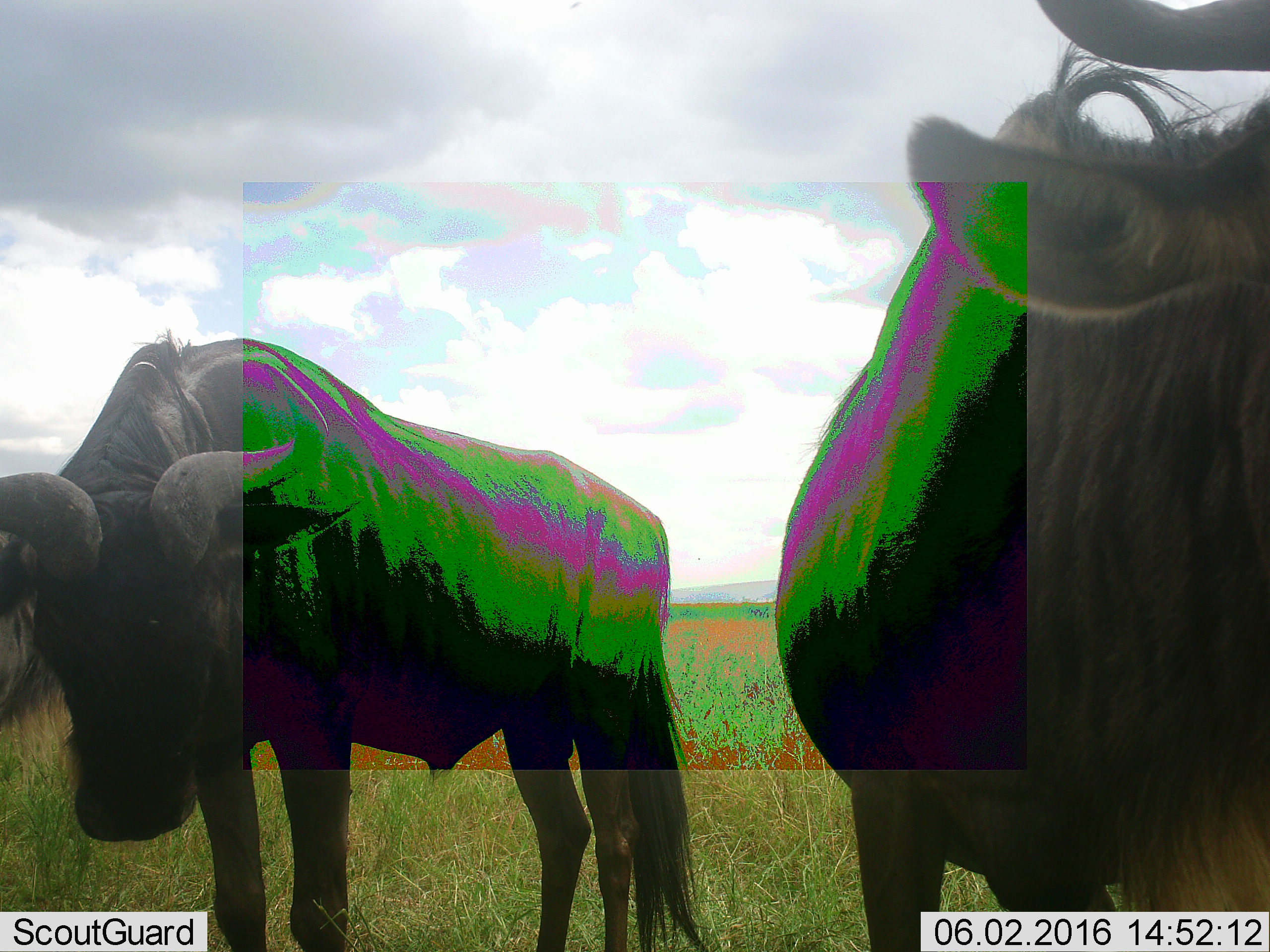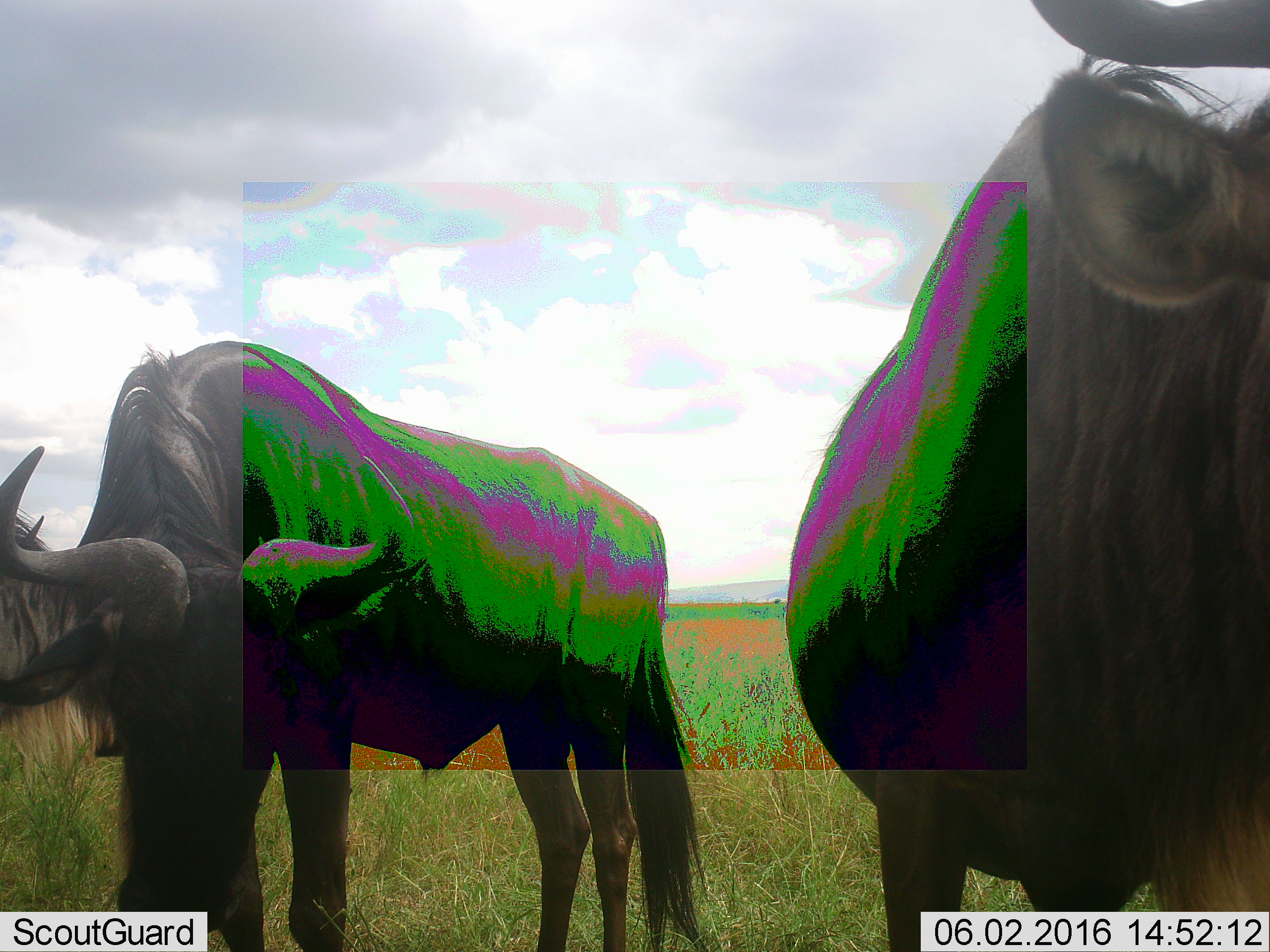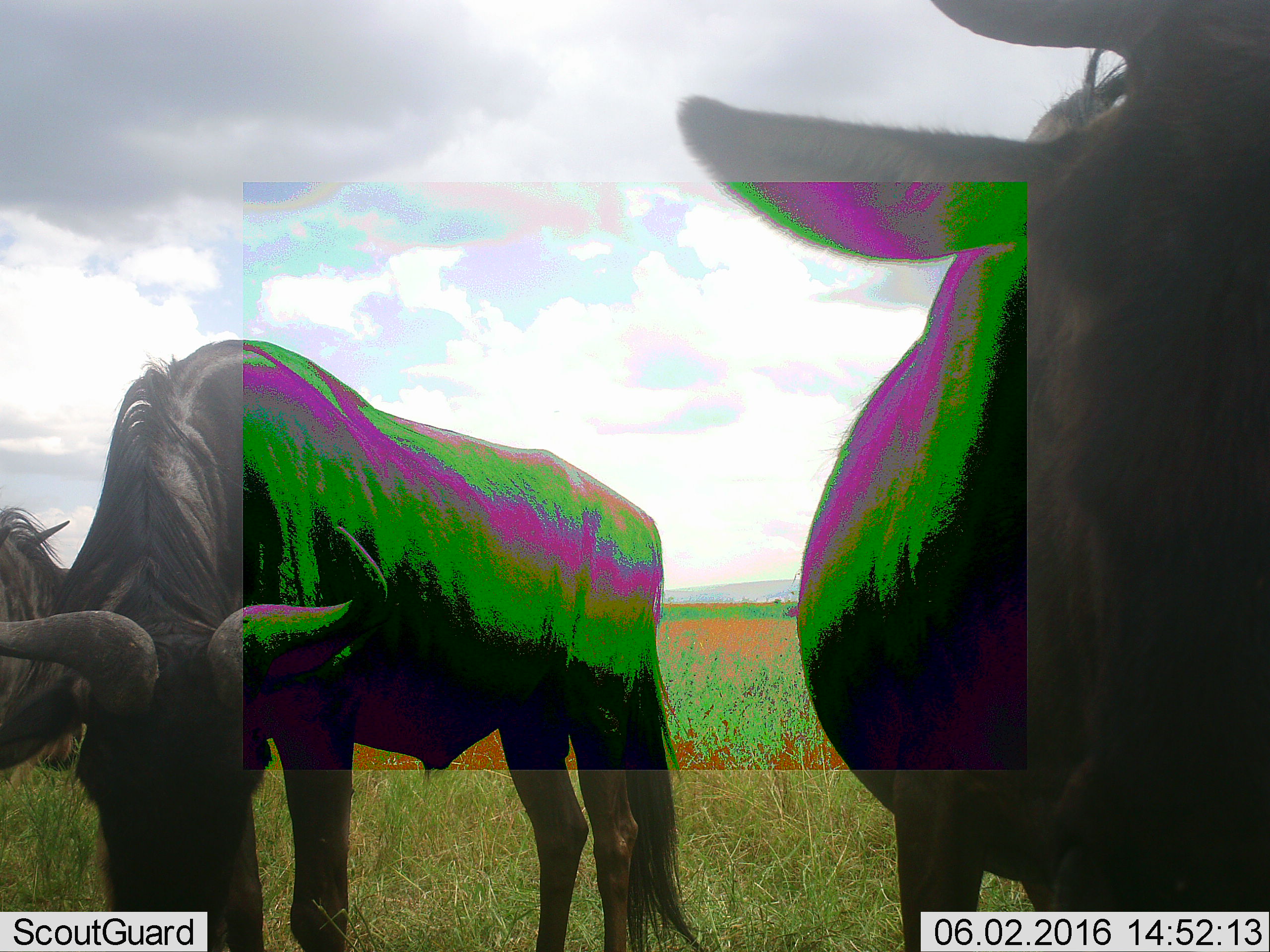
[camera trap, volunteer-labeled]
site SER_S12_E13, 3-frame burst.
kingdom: Animalia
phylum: Chordata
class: Mammalia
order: Artiodactyla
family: Bovidae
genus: Connochaetes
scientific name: Connochaetes taurinus taurinus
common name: blue wildebeest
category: wildebeestblue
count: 2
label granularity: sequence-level